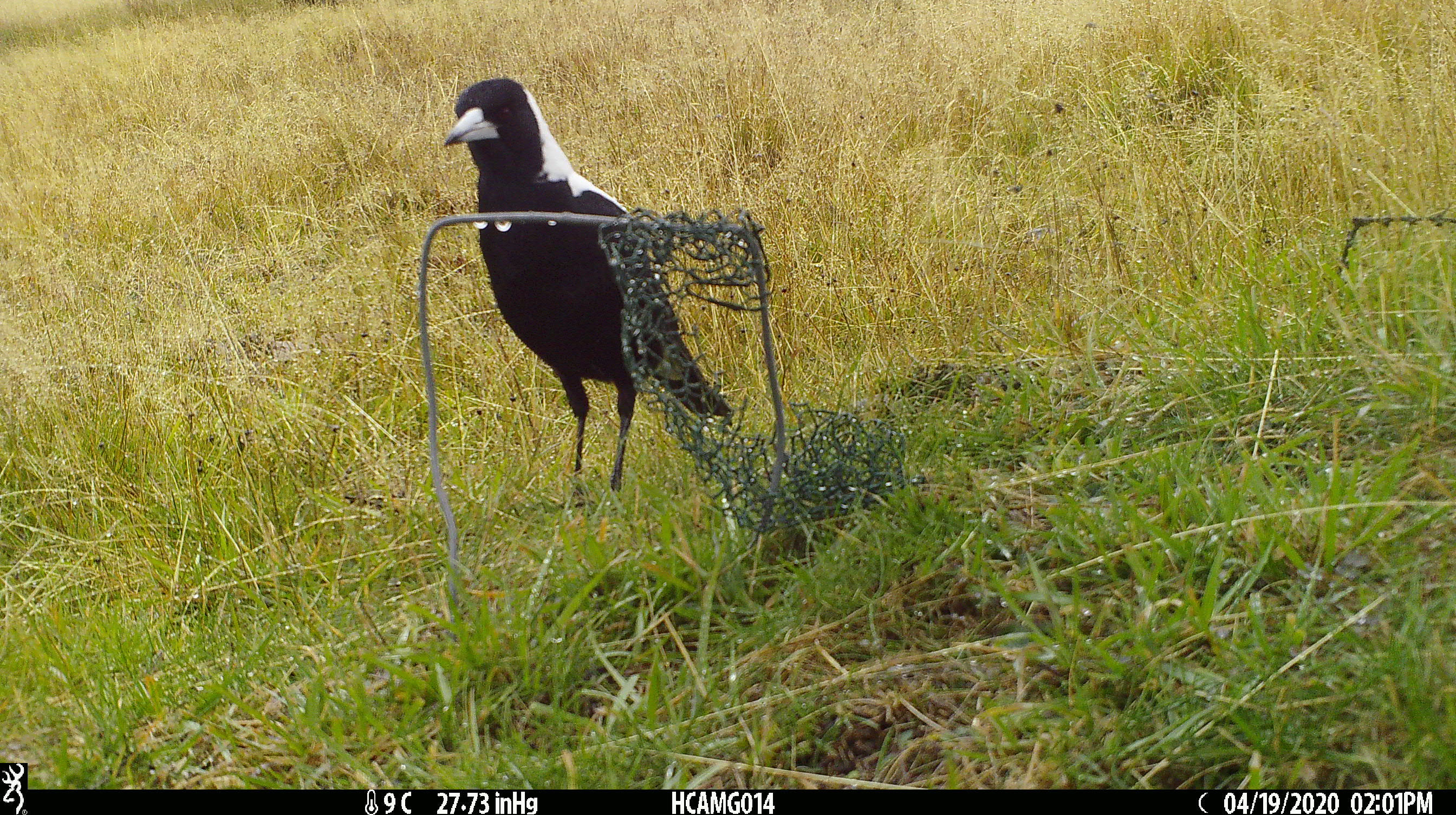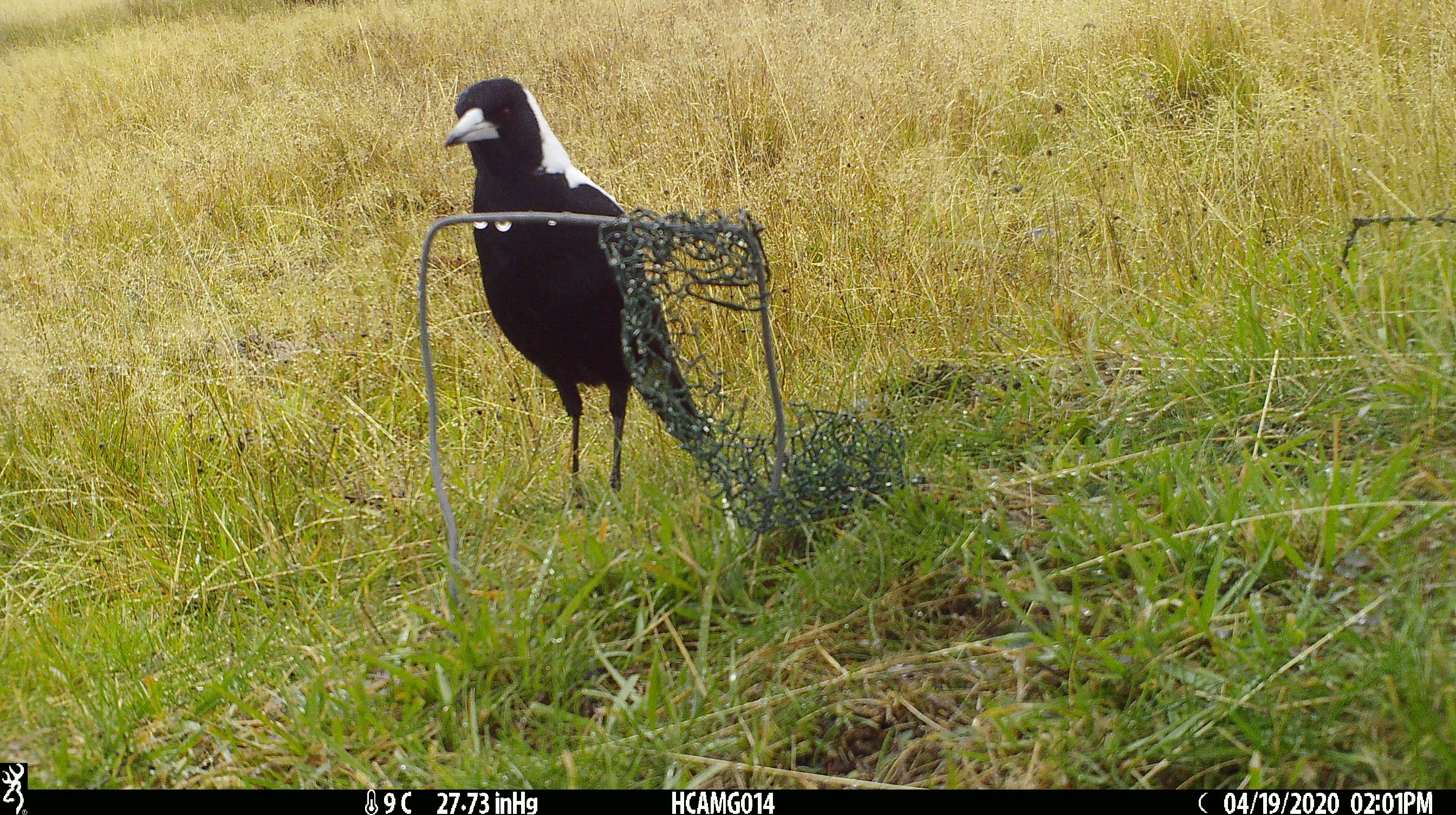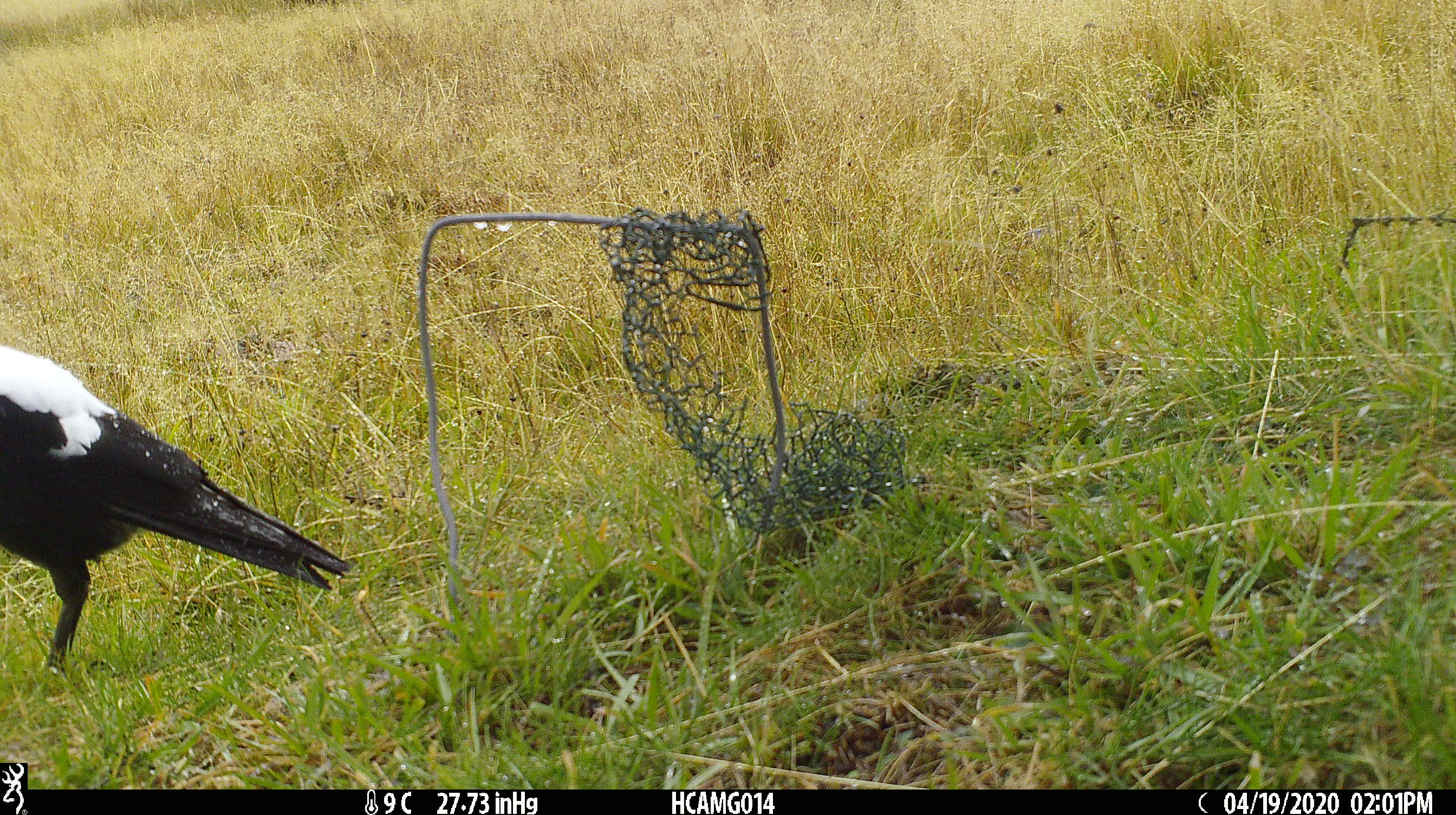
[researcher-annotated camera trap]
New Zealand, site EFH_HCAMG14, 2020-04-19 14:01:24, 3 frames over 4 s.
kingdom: Animalia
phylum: Chordata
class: Aves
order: Passeriformes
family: Artamidae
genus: Gymnorhina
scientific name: Gymnorhina tibicen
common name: australian magpie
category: magpie